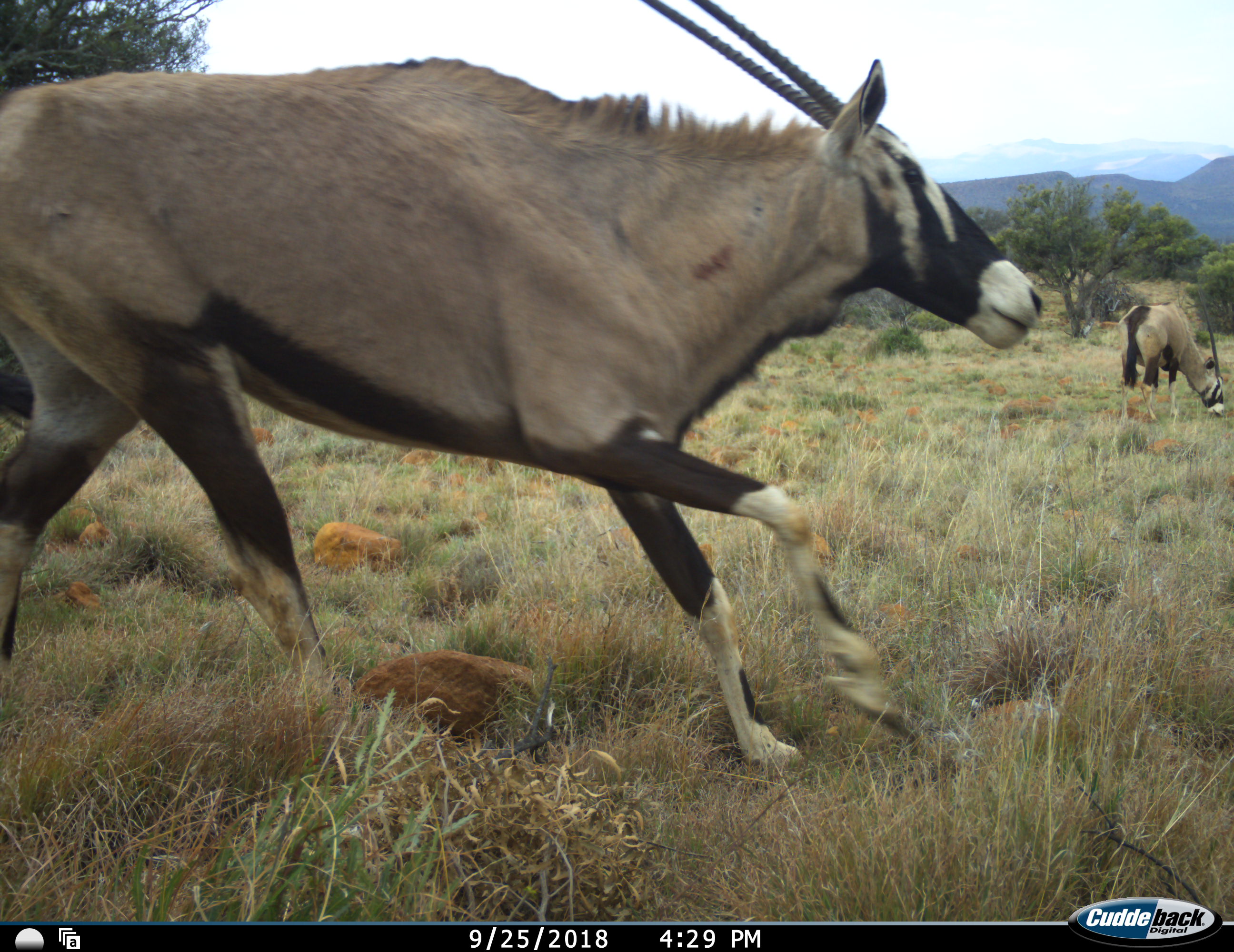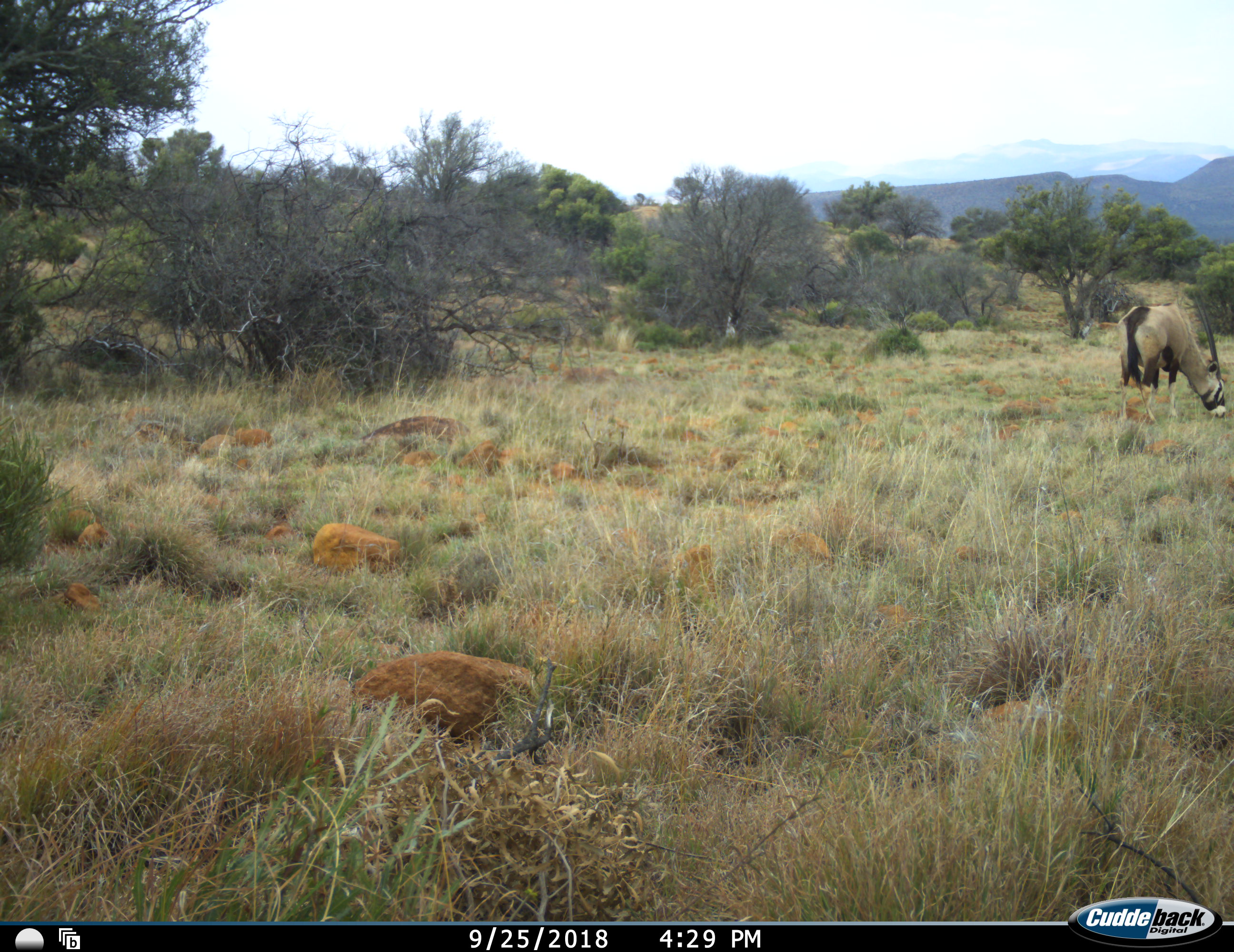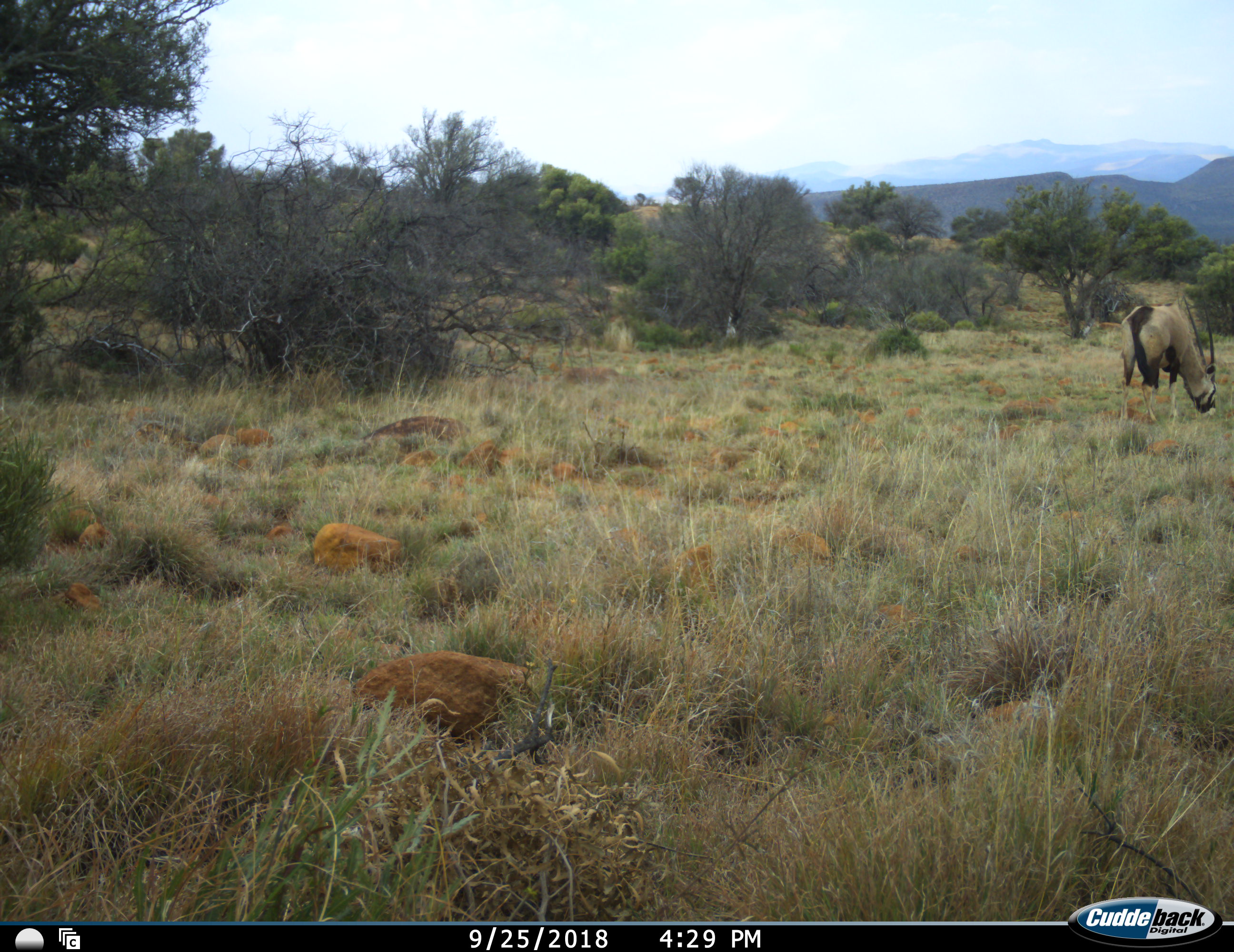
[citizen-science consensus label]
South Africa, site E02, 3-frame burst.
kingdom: Animalia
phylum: Chordata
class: Mammalia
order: Artiodactyla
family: Bovidae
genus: Oryx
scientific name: Oryx gazella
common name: gemsbok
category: gemsbokoryx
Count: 2.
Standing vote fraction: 30%.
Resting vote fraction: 0%.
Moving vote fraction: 100%.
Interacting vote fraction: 0%.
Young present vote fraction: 0%.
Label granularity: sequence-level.